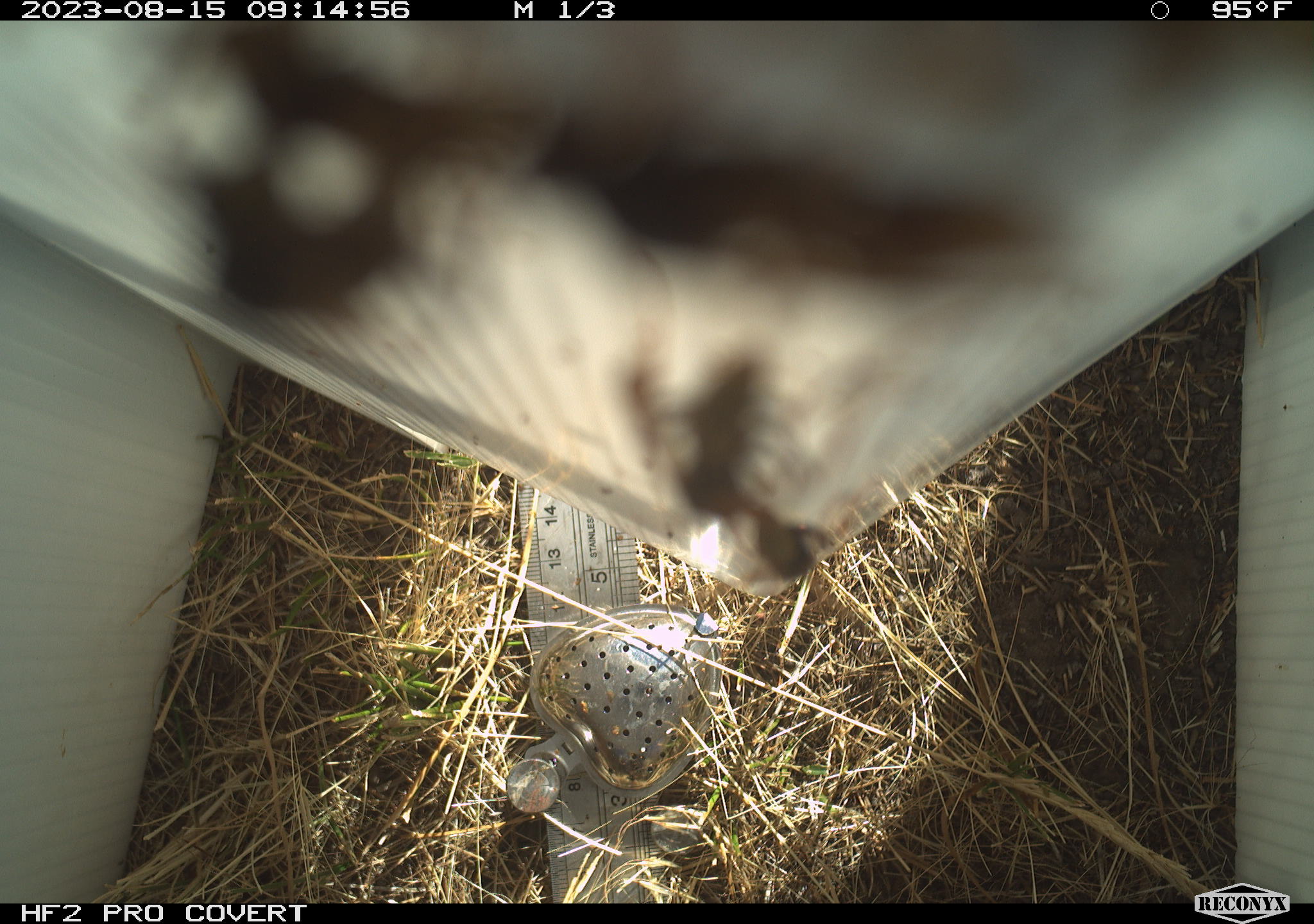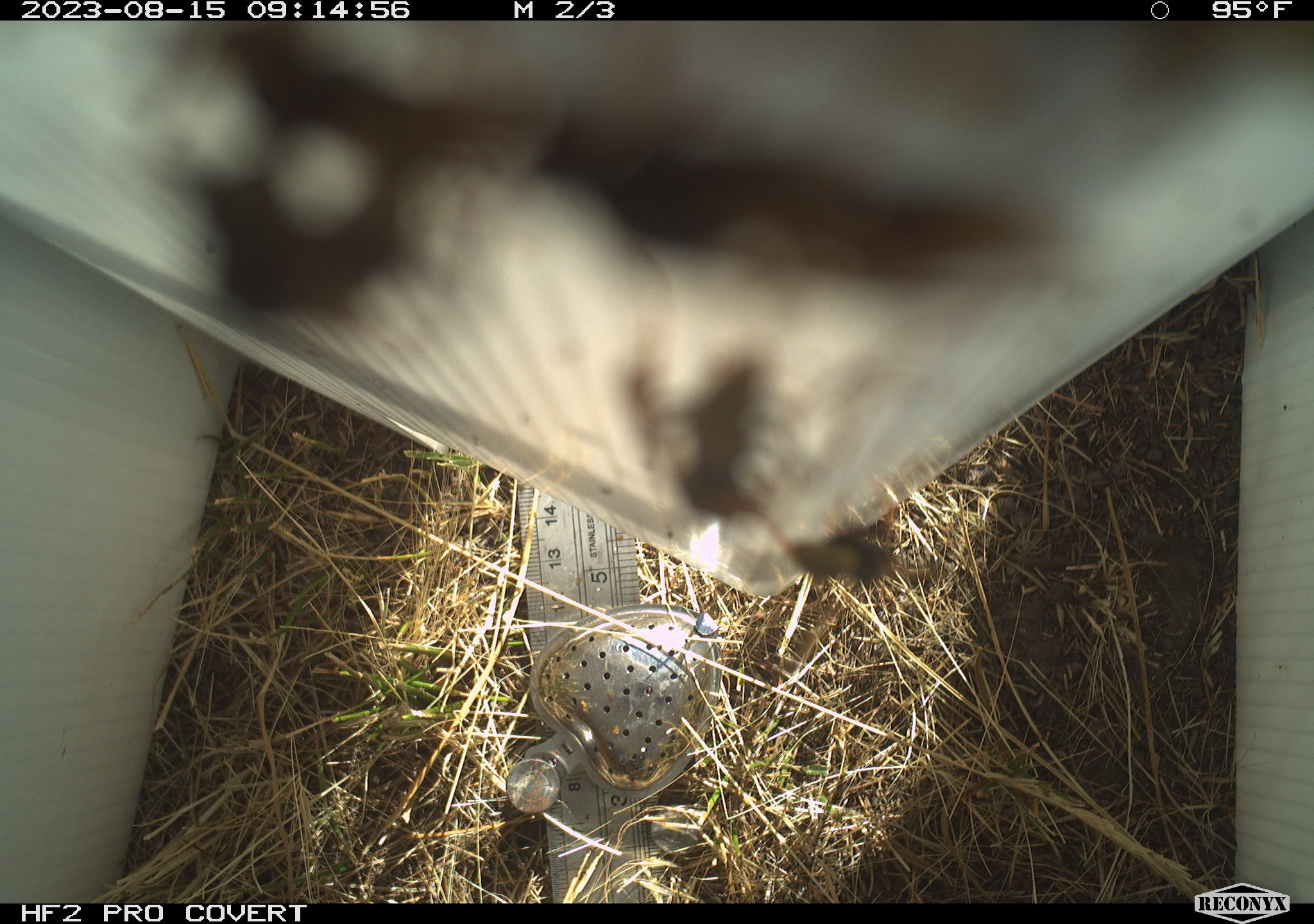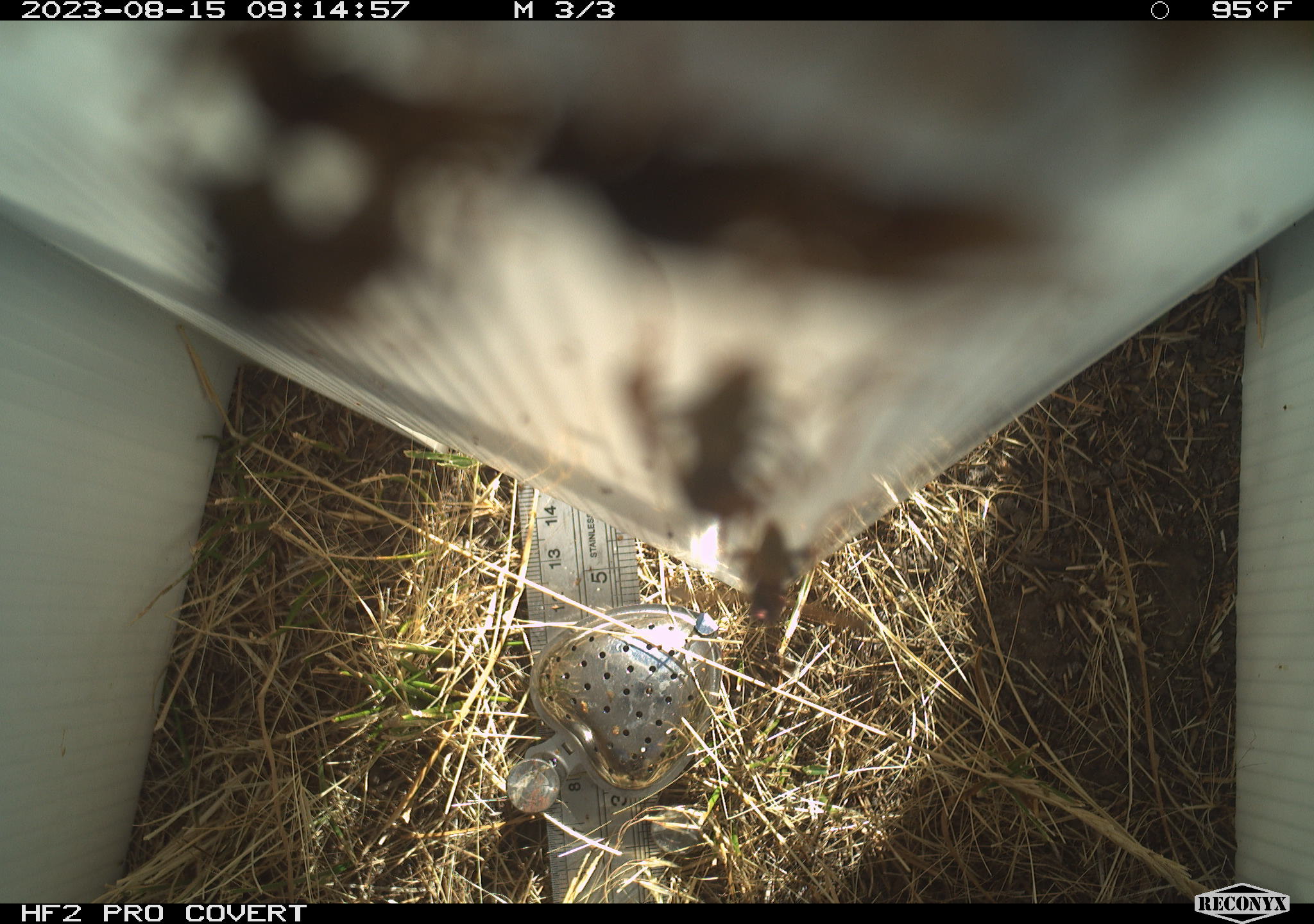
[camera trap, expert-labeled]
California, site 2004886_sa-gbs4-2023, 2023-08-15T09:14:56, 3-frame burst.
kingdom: Animalia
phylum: Arthropoda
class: Insecta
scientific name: Insecta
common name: insect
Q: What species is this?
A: Insect (Insecta).